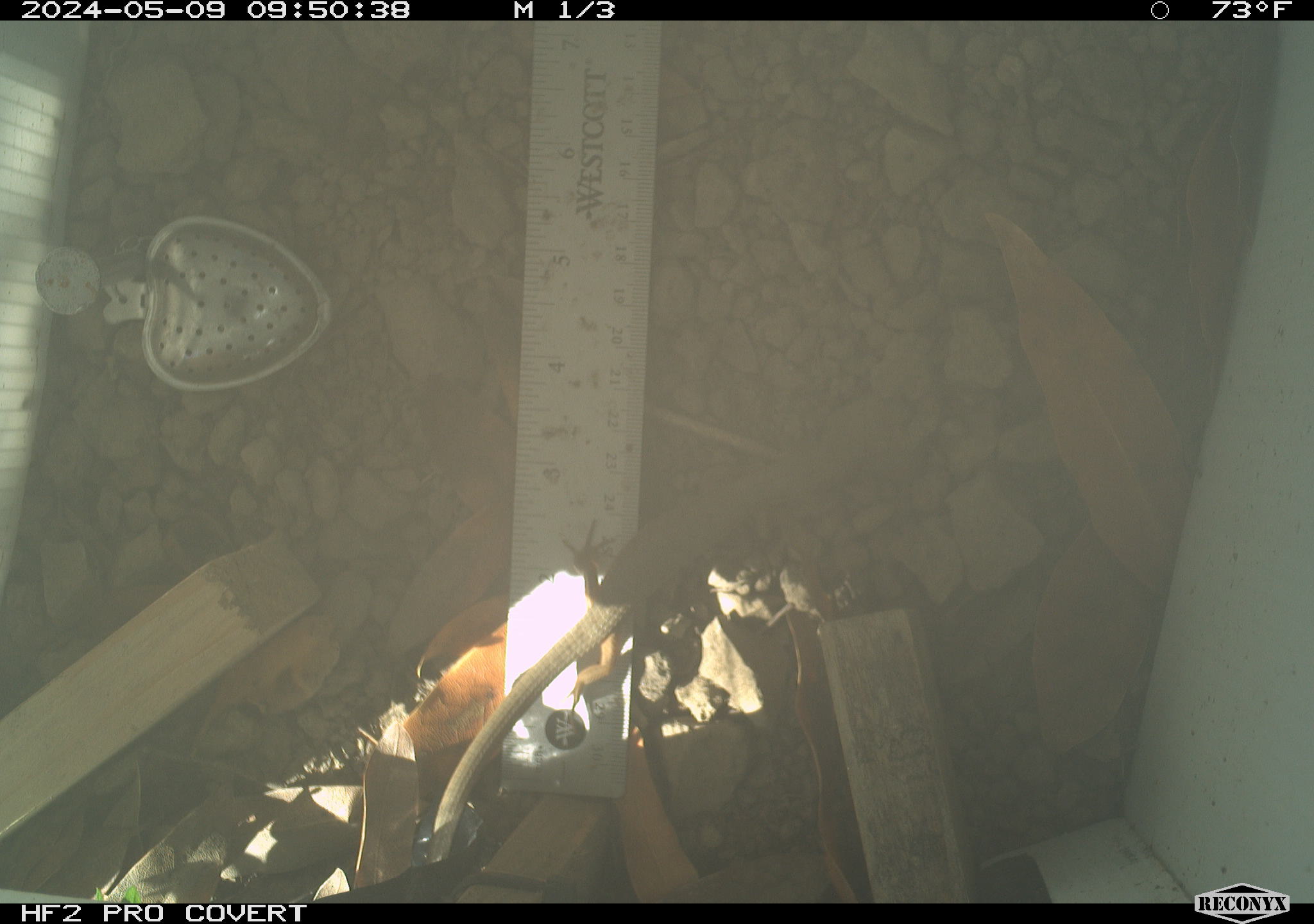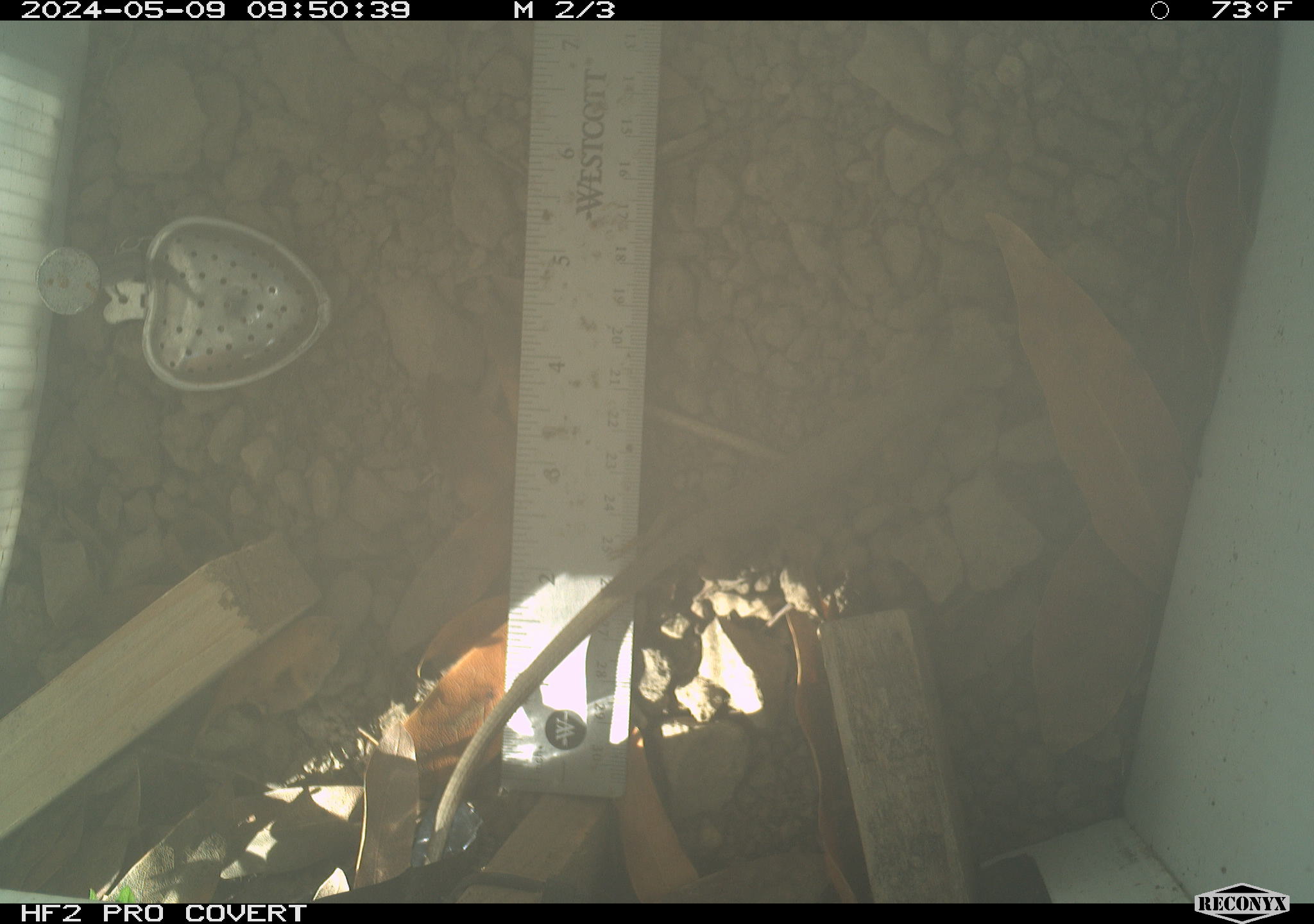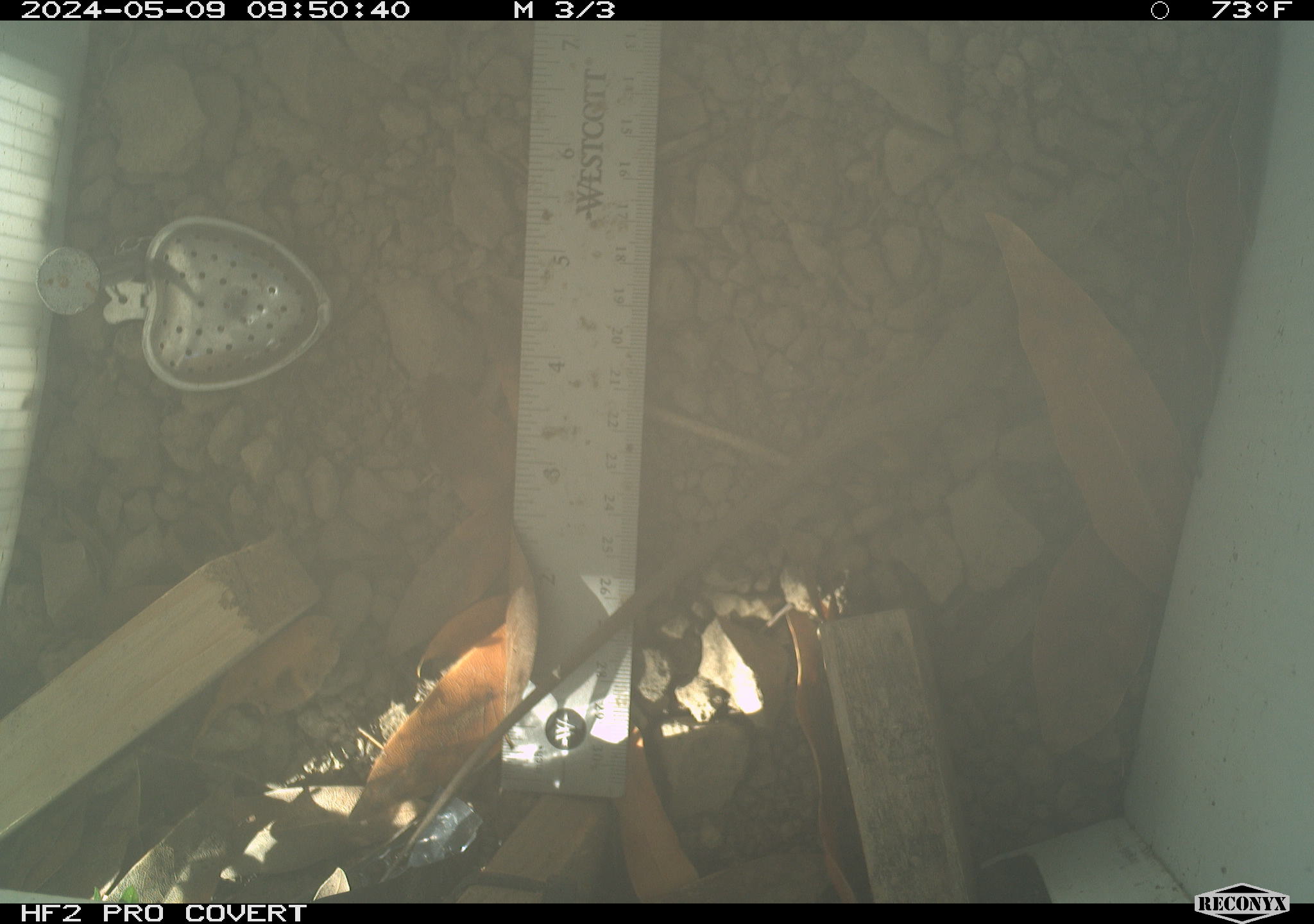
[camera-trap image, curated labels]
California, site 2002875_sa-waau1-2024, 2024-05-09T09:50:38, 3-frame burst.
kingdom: Animalia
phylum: Chordata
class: Reptilia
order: Squamata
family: Anguidae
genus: Elgaria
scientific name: Elgaria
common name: alligator lizards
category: elgaria species